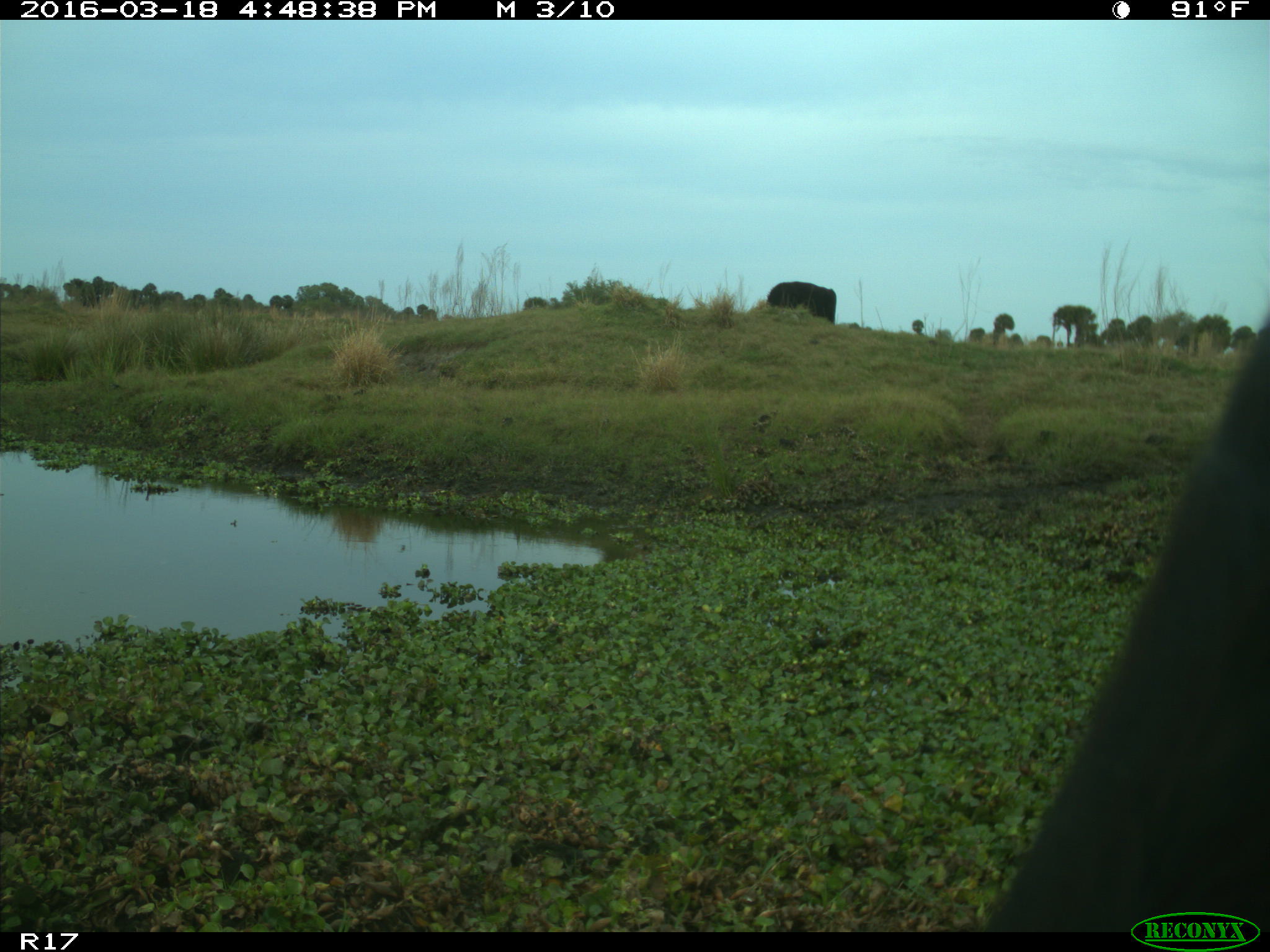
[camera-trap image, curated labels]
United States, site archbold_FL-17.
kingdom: Animalia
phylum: Chordata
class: Mammalia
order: Artiodactyla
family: Bovidae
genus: Bos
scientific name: Bos taurus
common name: domestic cow